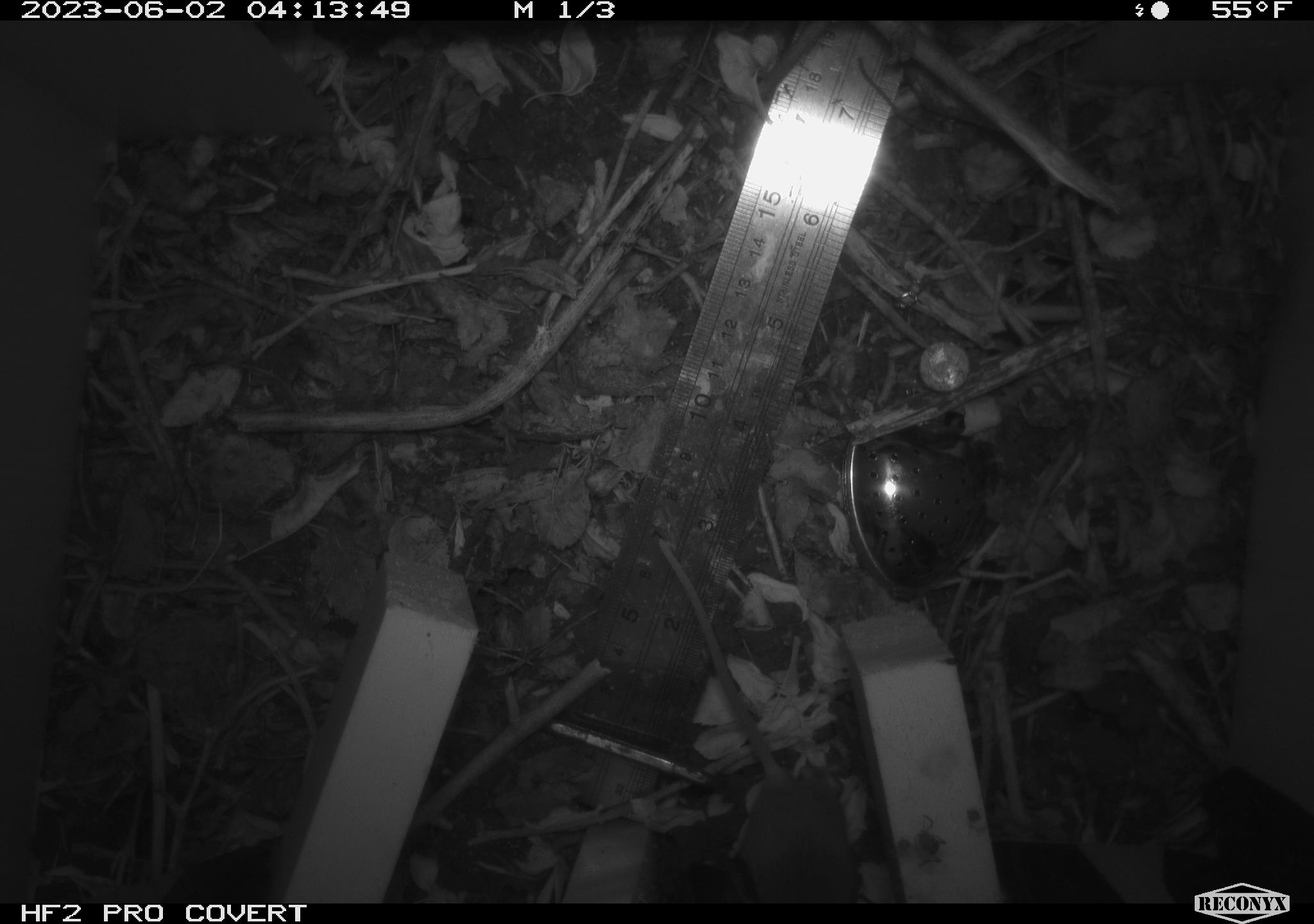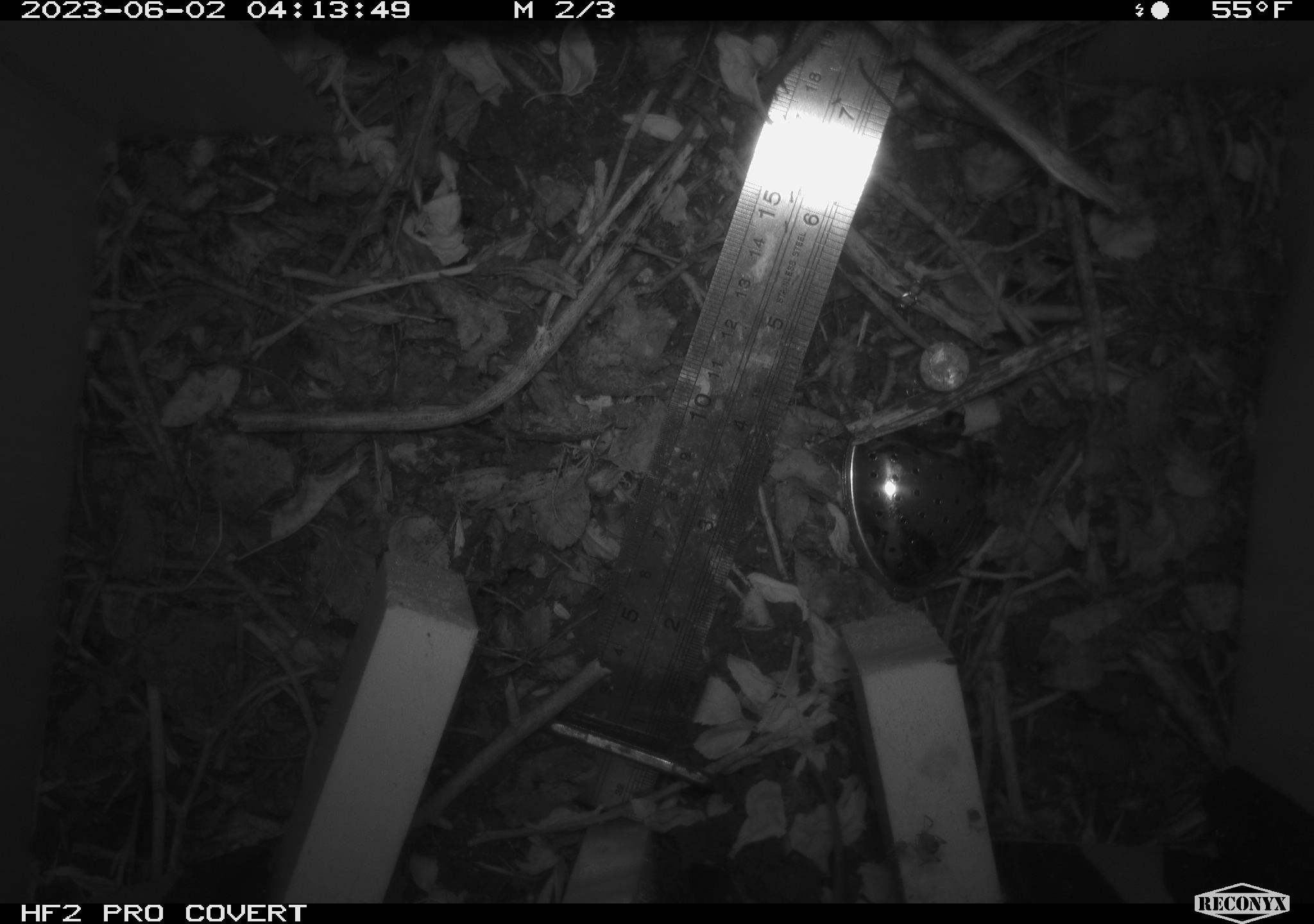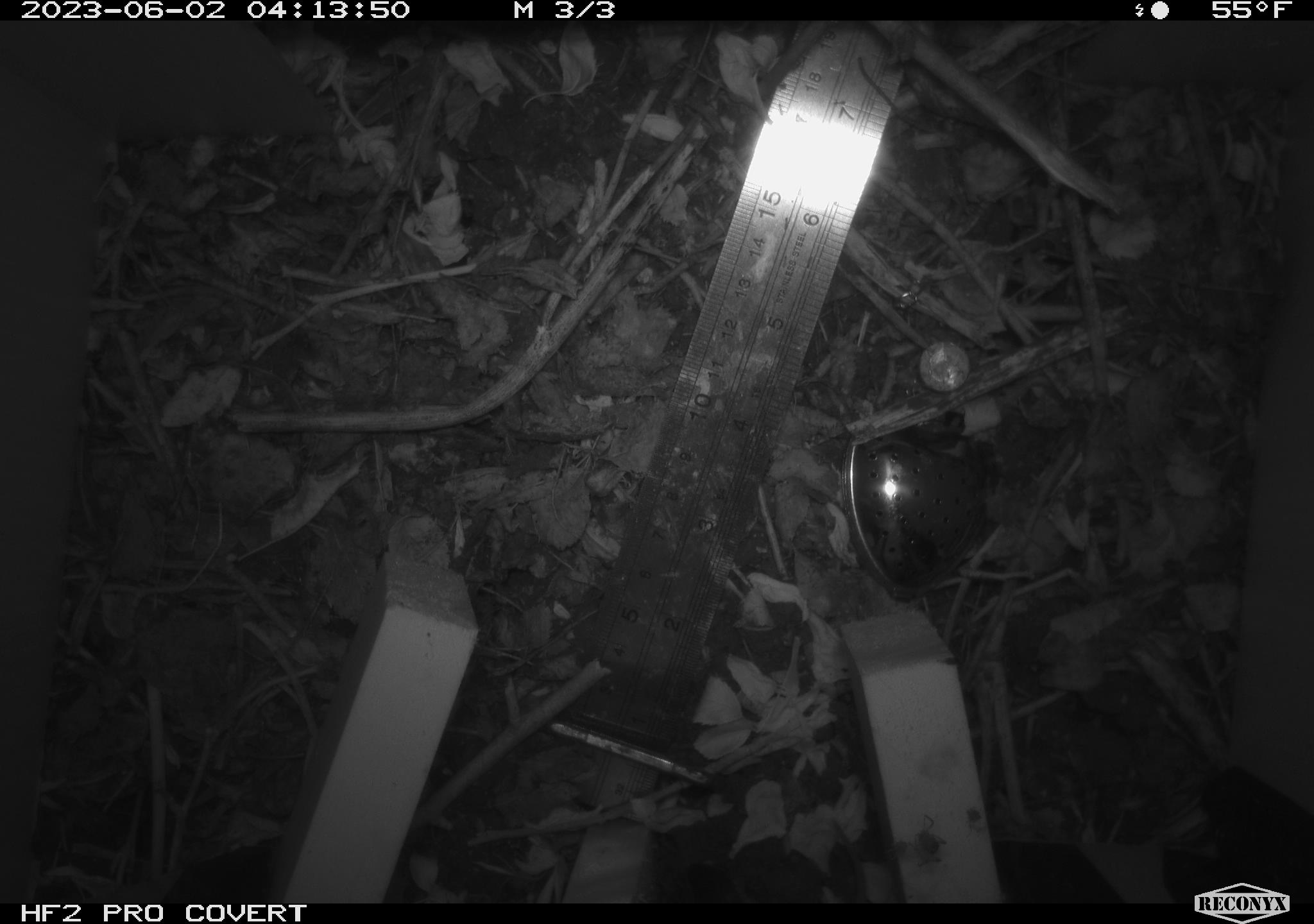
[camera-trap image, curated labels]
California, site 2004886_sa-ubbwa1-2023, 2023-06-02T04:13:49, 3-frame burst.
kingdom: Animalia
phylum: Chordata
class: Mammalia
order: Rodentia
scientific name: Rodentia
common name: rodent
Rodent (Rodentia).